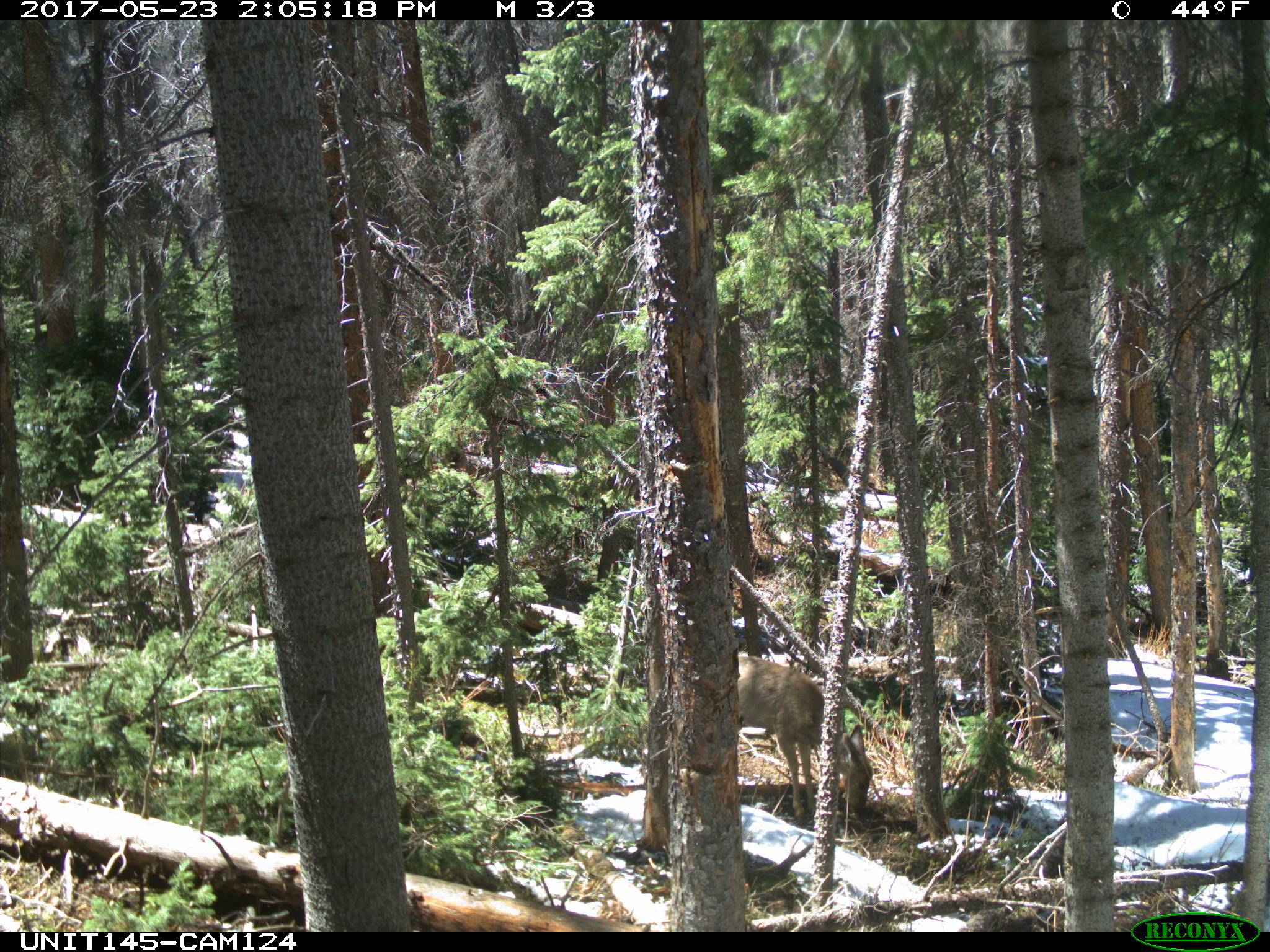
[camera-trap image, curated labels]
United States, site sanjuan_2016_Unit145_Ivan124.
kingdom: Animalia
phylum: Chordata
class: Mammalia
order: Artiodactyla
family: Cervidae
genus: Odocoileus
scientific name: Odocoileus hemionus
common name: mule deer